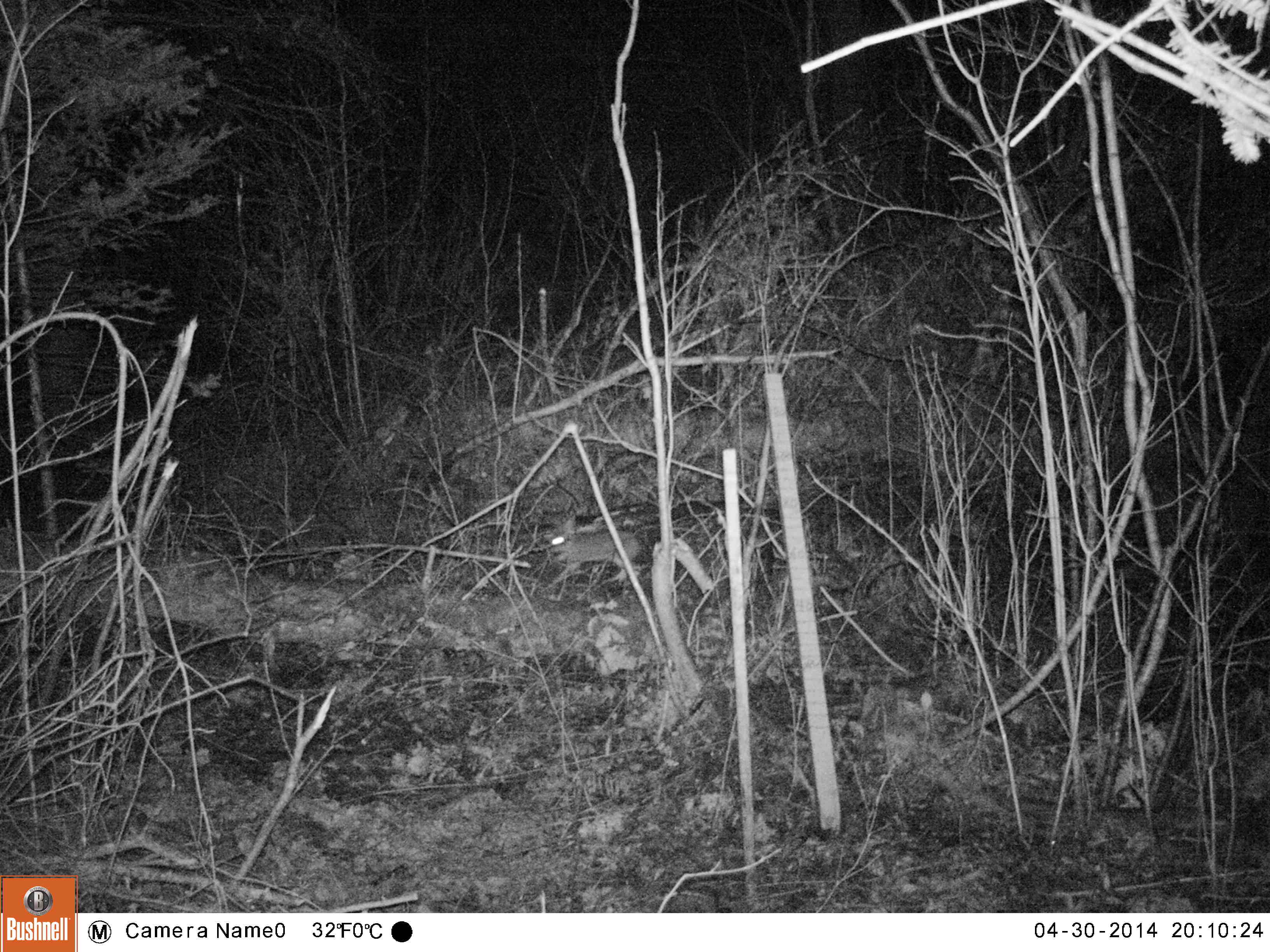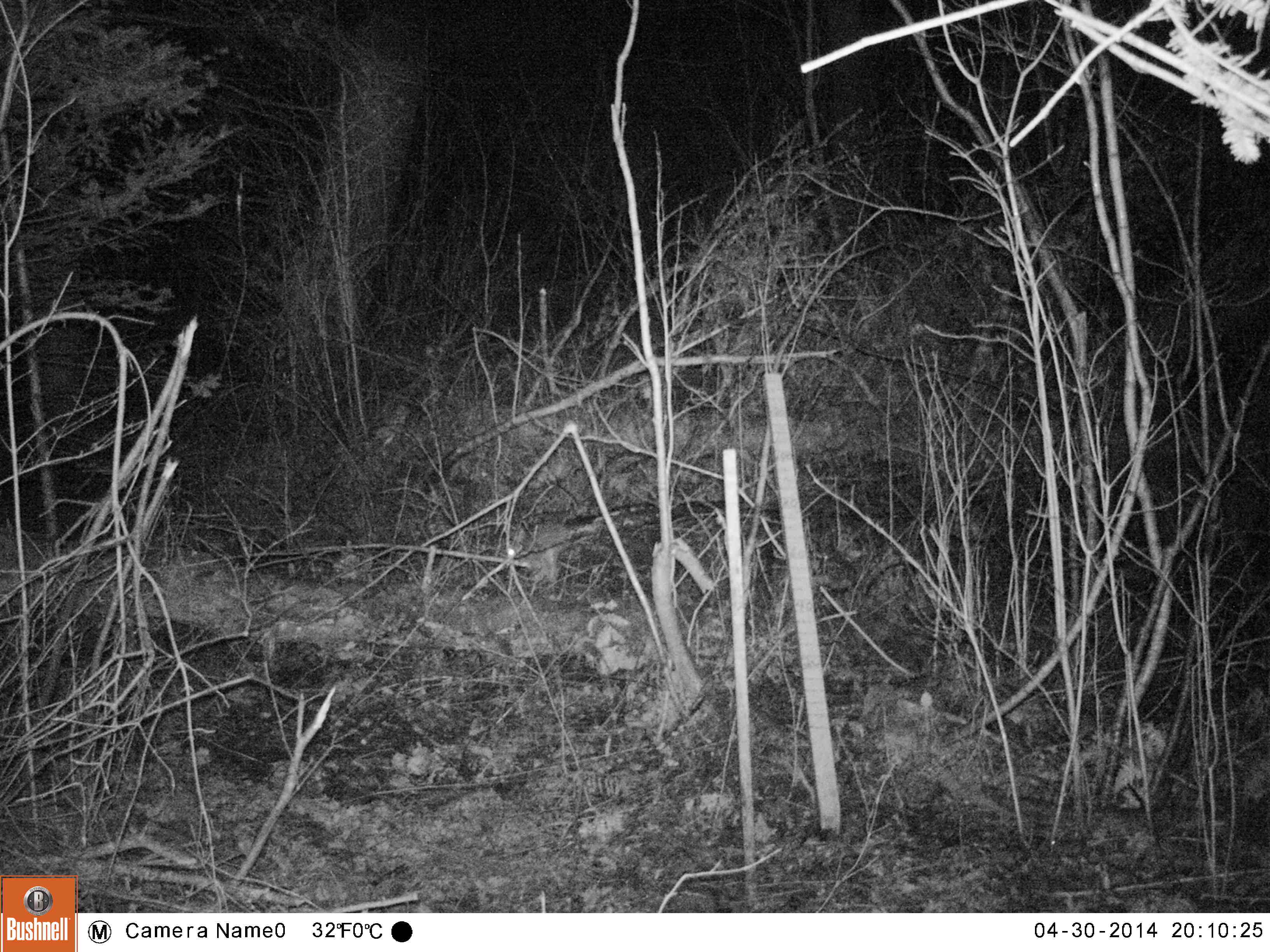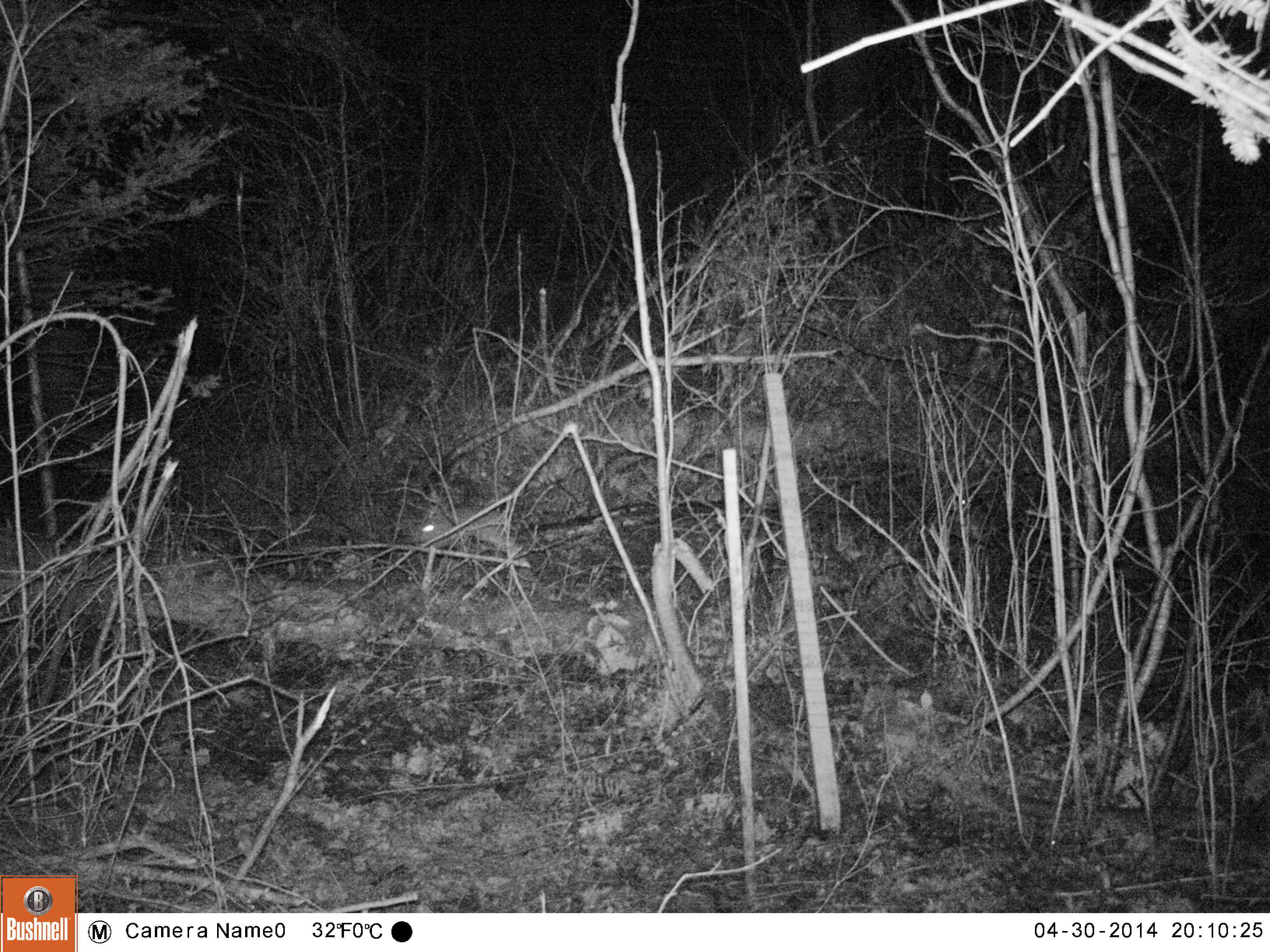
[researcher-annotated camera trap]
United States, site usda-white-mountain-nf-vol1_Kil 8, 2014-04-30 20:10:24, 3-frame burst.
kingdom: Animalia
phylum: Chordata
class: Mammalia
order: Lagomorpha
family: Leporidae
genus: Lepus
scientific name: Lepus americanus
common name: snowshoe hare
Snowshoe hare (Lepus americanus).